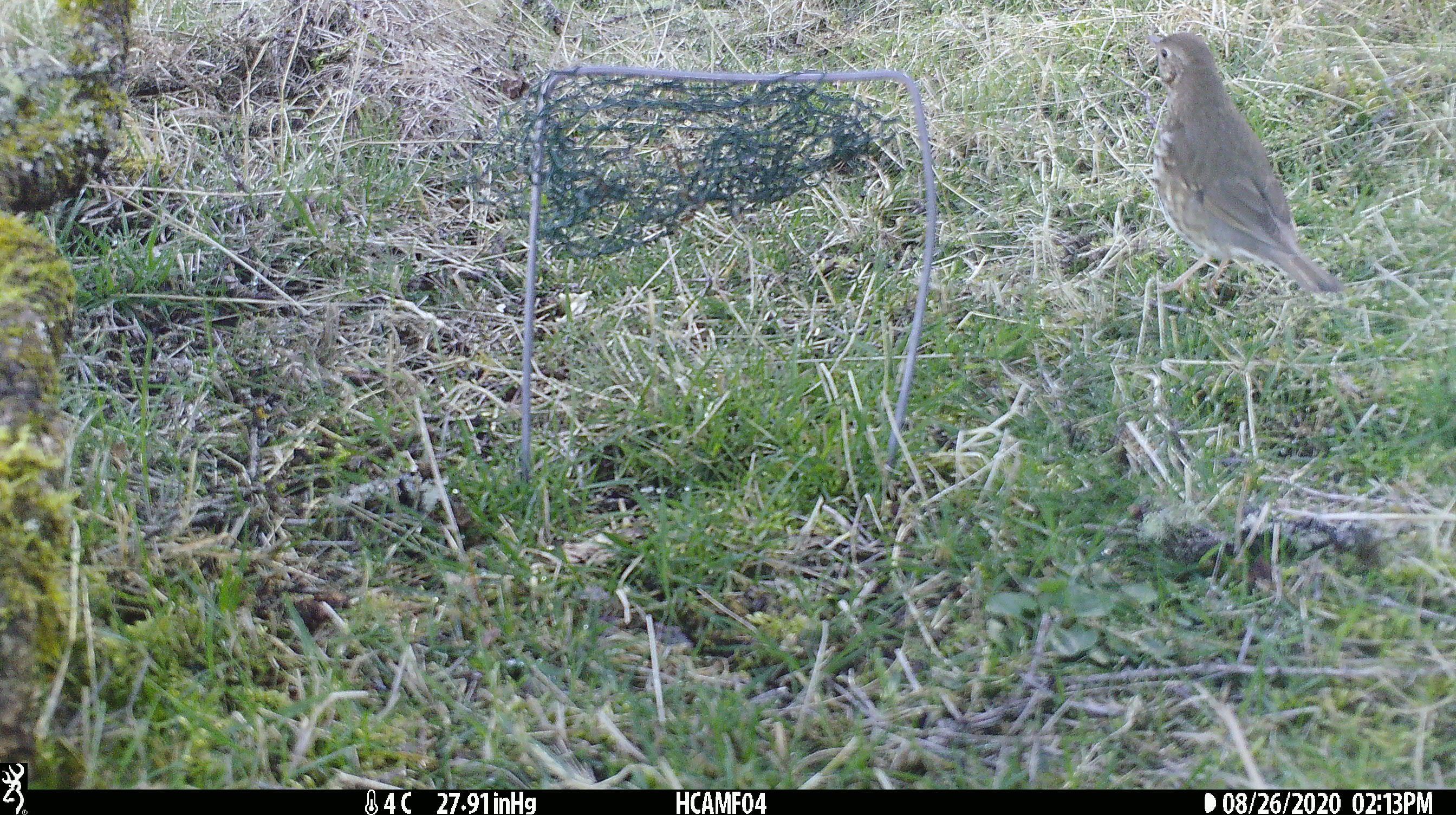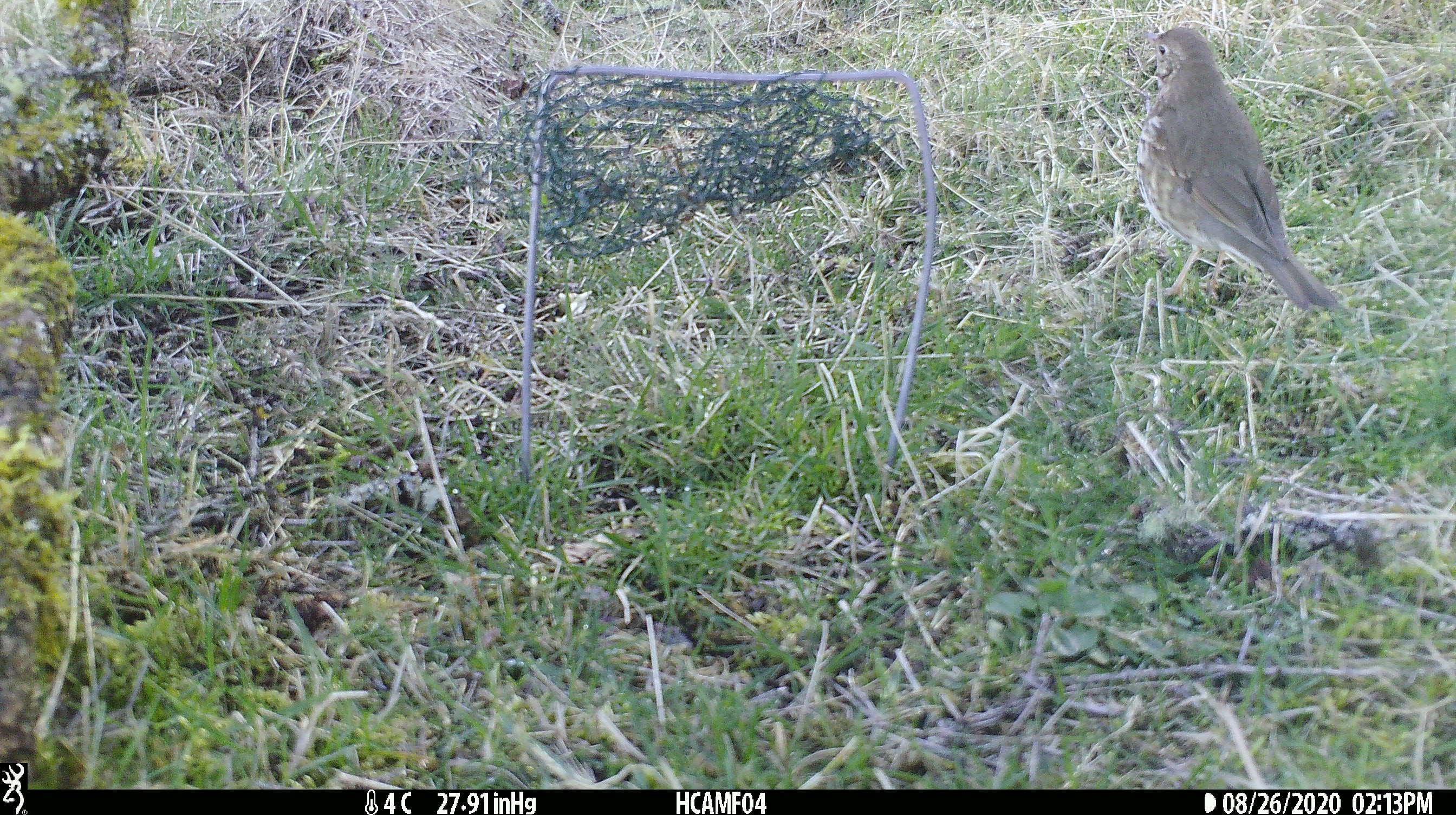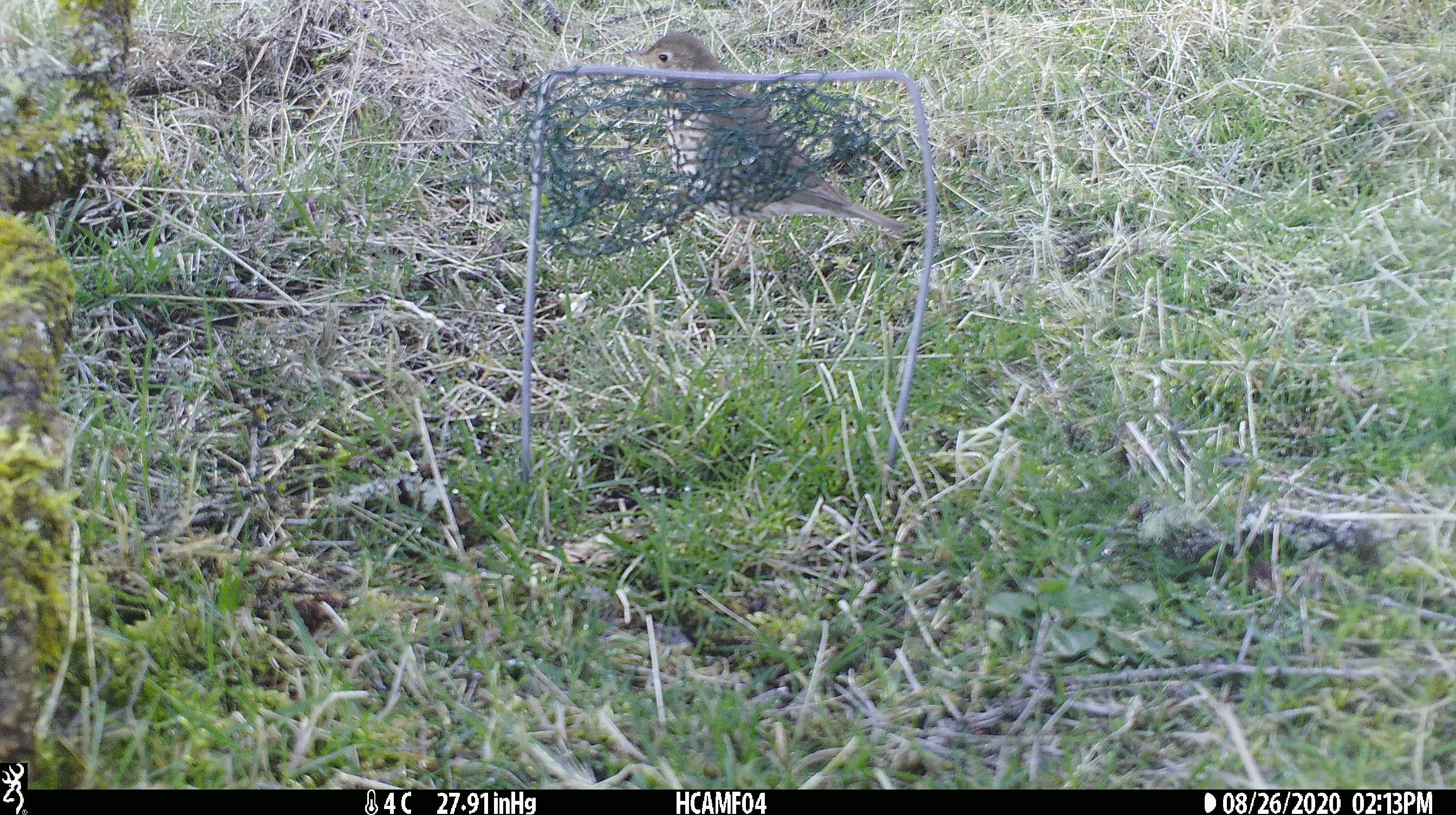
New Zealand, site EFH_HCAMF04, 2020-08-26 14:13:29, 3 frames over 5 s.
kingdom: Animalia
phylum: Chordata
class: Aves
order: Passeriformes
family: Turdidae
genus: Turdus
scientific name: Turdus philomelos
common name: song thrush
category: thrush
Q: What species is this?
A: Thrush (song thrush) (Turdus philomelos).